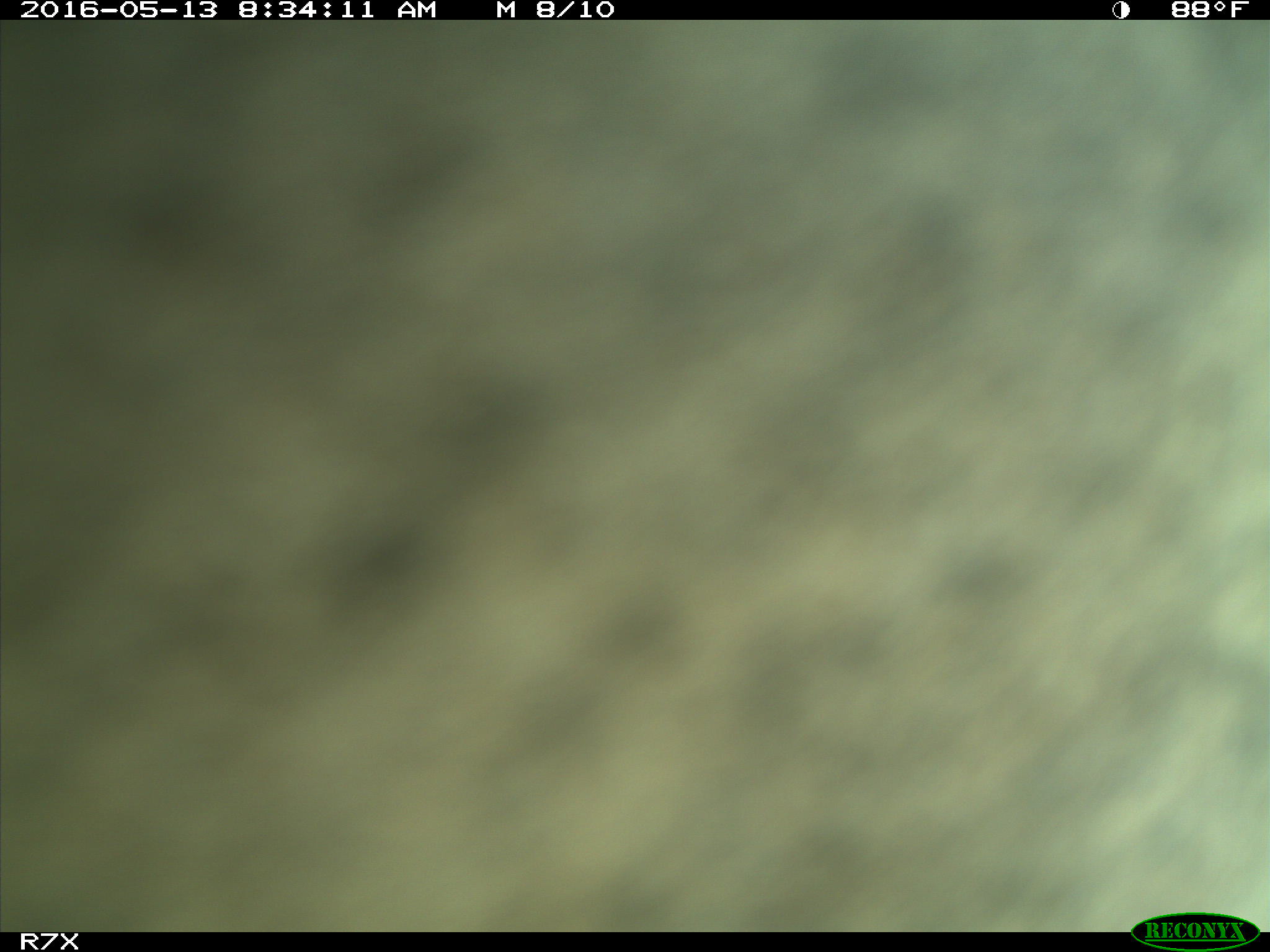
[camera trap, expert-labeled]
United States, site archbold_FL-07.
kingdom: Animalia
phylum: Chordata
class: Mammalia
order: Artiodactyla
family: Bovidae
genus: Bos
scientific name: Bos taurus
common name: domestic cow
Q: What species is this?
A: Bos taurus (domestic cow).